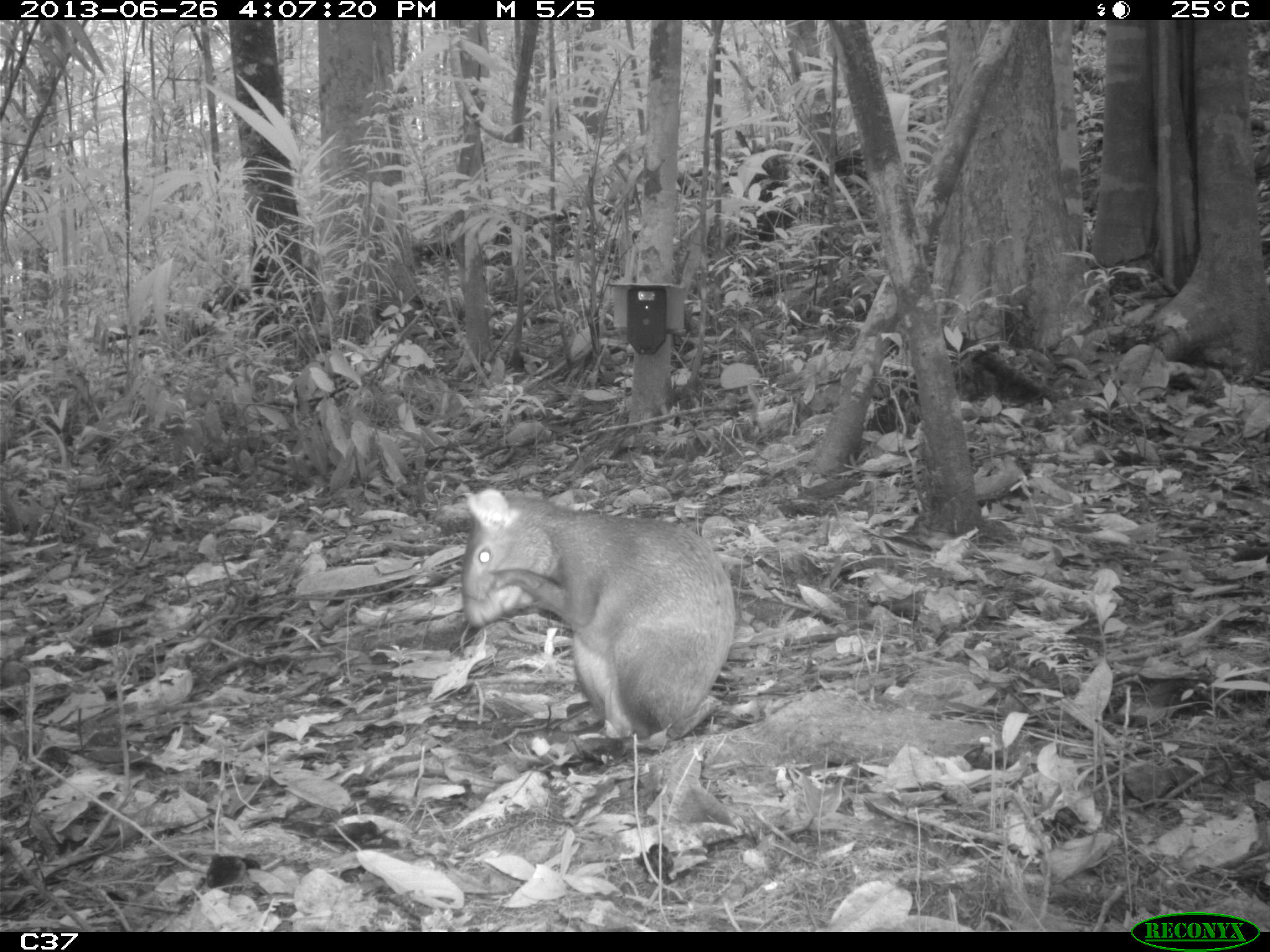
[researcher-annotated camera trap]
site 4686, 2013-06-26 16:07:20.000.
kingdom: Animalia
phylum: Chordata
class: Mammalia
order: Rodentia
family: Dasyproctidae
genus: Dasyprocta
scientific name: Dasyprocta leporina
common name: red-rumped agouti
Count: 1.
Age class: adult.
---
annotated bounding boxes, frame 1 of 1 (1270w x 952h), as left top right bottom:
dasyprocta leporina: 459 489 736 740